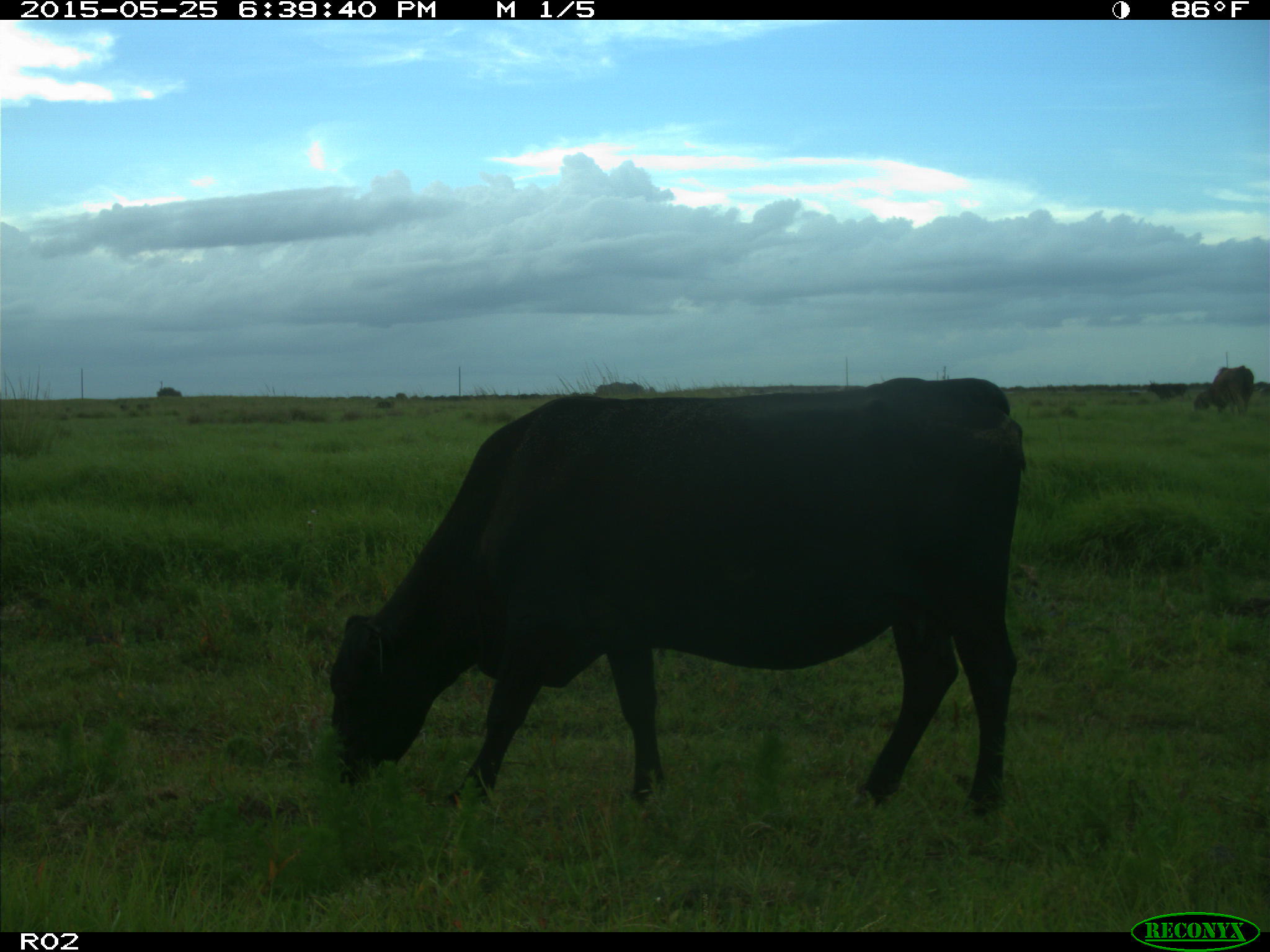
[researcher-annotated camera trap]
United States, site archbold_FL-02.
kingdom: Animalia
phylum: Chordata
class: Mammalia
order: Artiodactyla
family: Bovidae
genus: Bos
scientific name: Bos taurus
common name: domestic cow